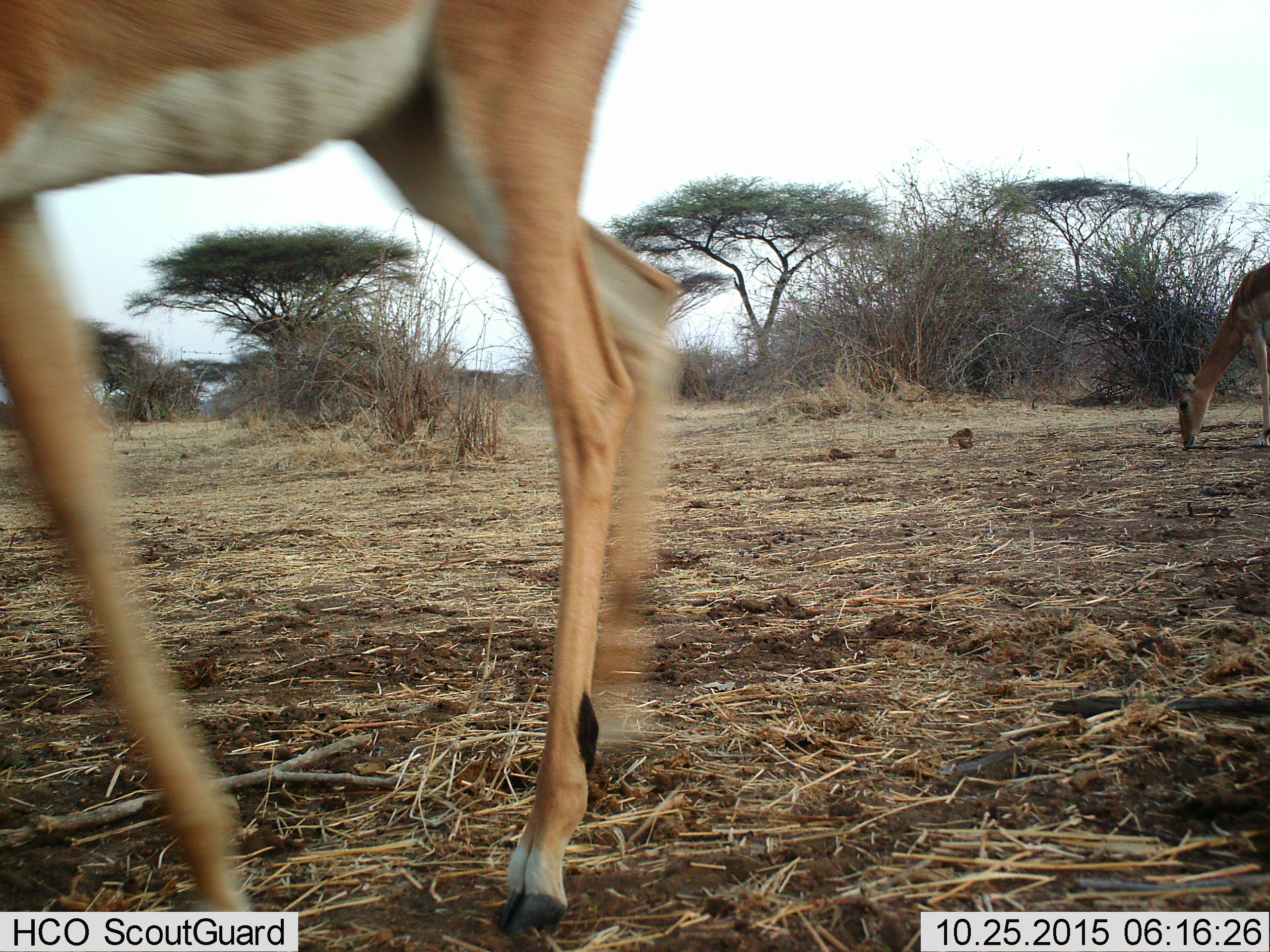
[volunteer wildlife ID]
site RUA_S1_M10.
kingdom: Animalia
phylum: Chordata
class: Mammalia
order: Artiodactyla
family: Bovidae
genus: Aepyceros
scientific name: Aepyceros melampus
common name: impala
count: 2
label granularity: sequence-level